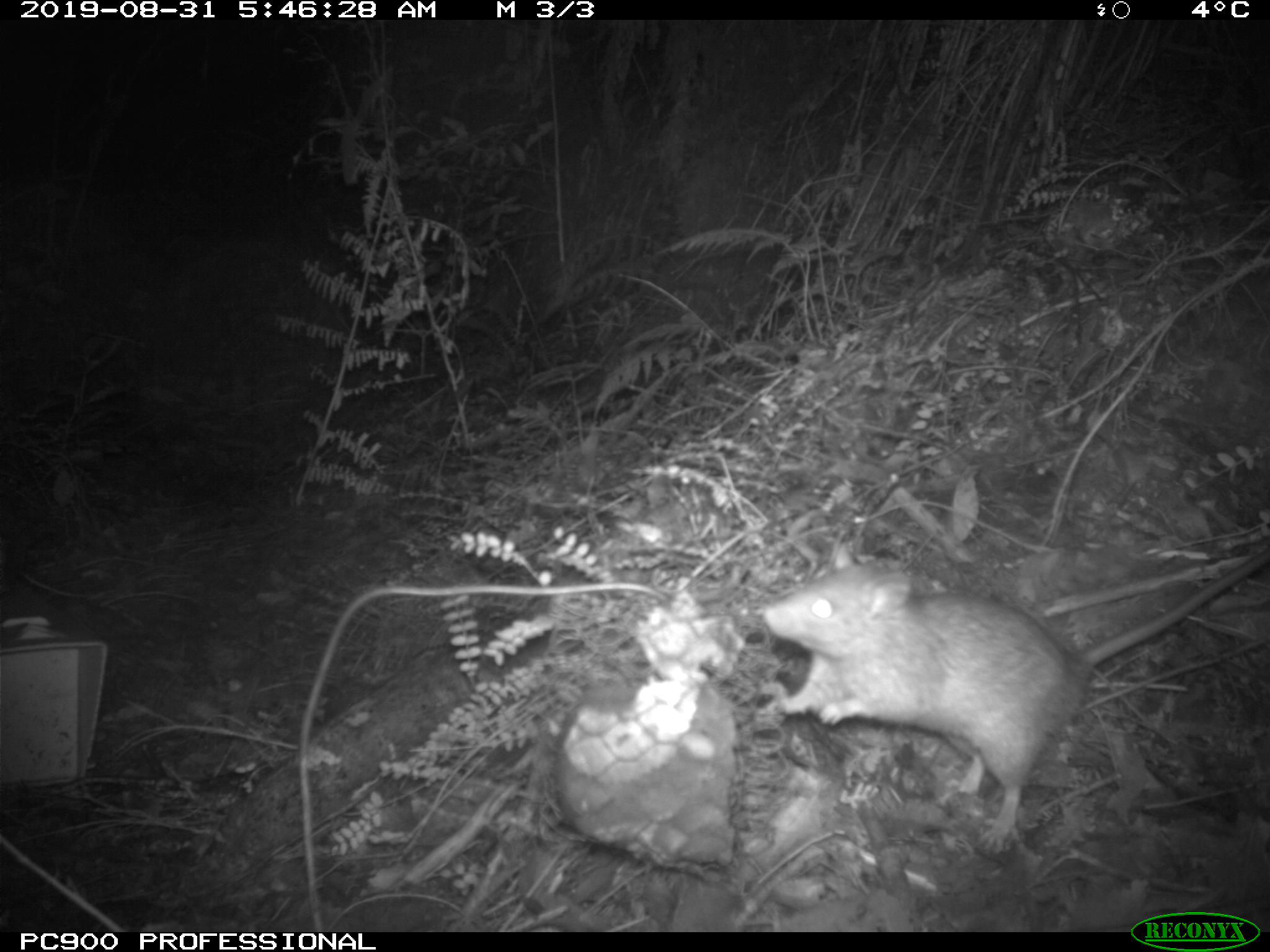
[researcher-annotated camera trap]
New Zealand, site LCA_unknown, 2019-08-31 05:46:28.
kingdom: Animalia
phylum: Chordata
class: Mammalia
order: Rodentia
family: Muridae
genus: Rattus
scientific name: Rattus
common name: rat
Rat (Rattus).